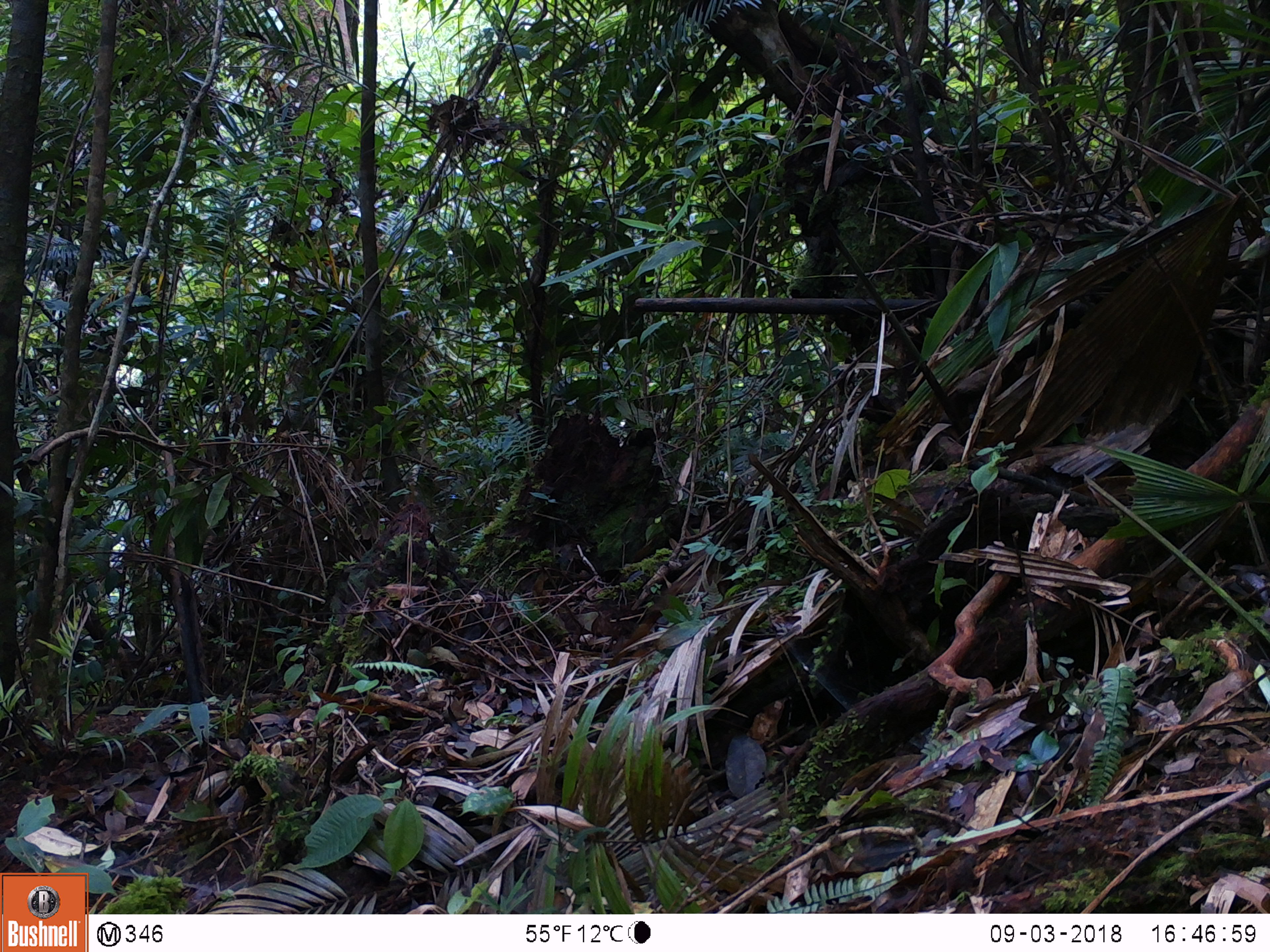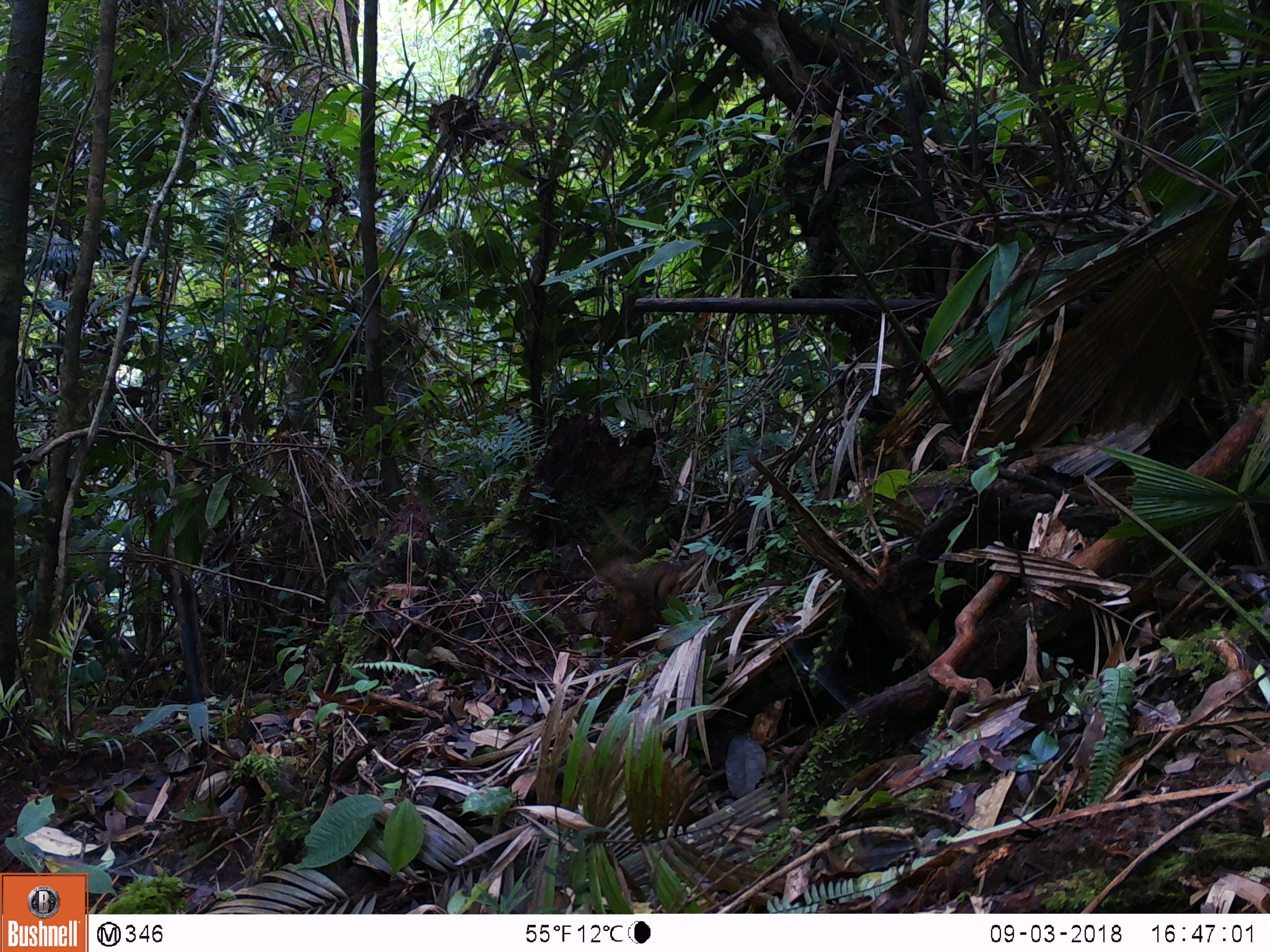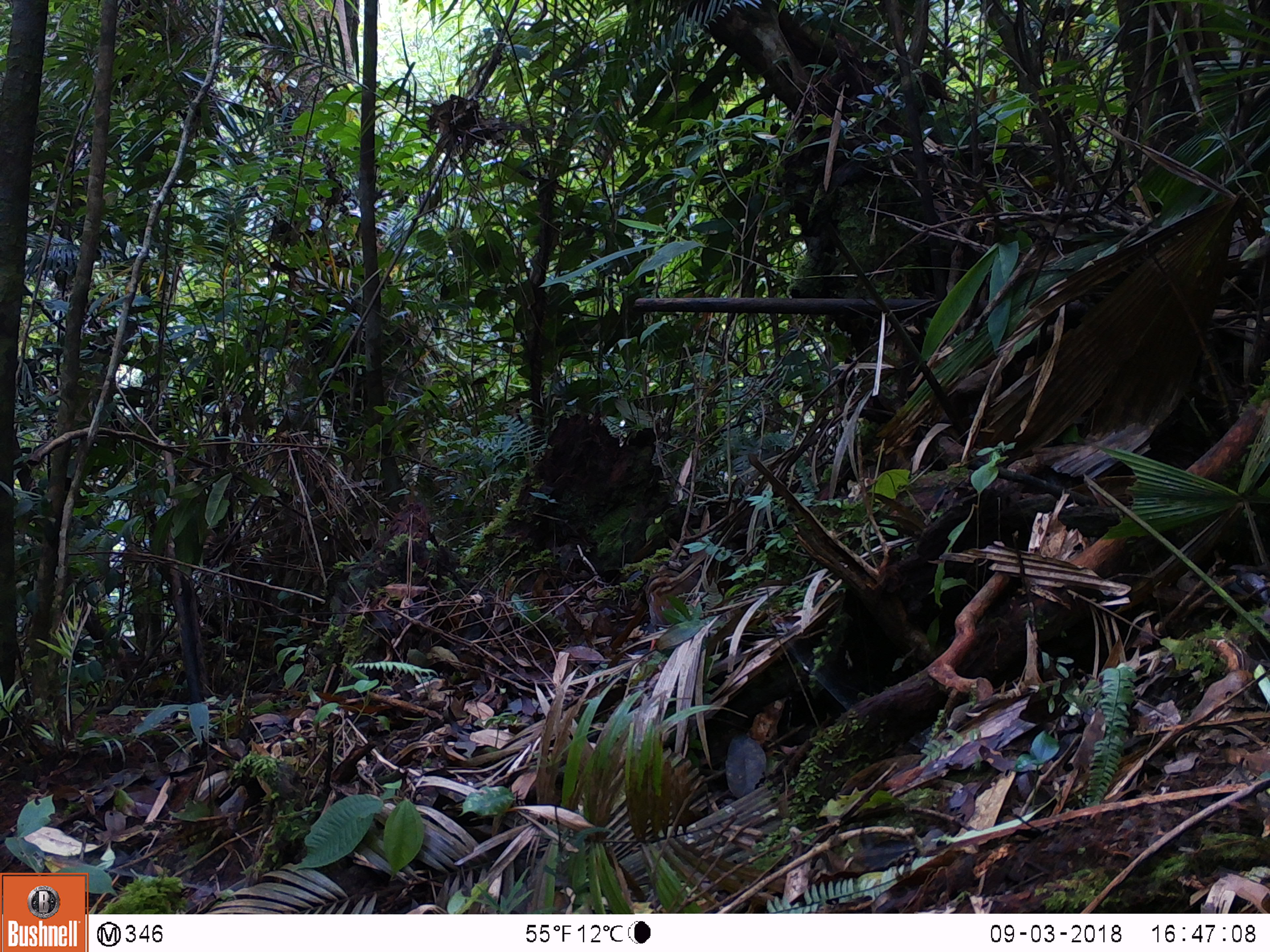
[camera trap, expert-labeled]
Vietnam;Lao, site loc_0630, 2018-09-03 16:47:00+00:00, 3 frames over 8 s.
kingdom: Animalia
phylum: Chordata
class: Aves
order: Galliformes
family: Phasianidae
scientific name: Phasianidae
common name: partridge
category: unidentified partridge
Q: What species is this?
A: Unidentified partridge (partridge) (Phasianidae).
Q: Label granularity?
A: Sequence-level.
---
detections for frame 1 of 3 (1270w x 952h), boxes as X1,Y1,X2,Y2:
unidentified partridge: 590,606,637,637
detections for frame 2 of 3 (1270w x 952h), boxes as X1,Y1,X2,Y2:
unidentified partridge: 588,549,689,653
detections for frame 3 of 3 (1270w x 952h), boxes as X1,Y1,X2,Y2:
unidentified partridge: 641,560,702,653